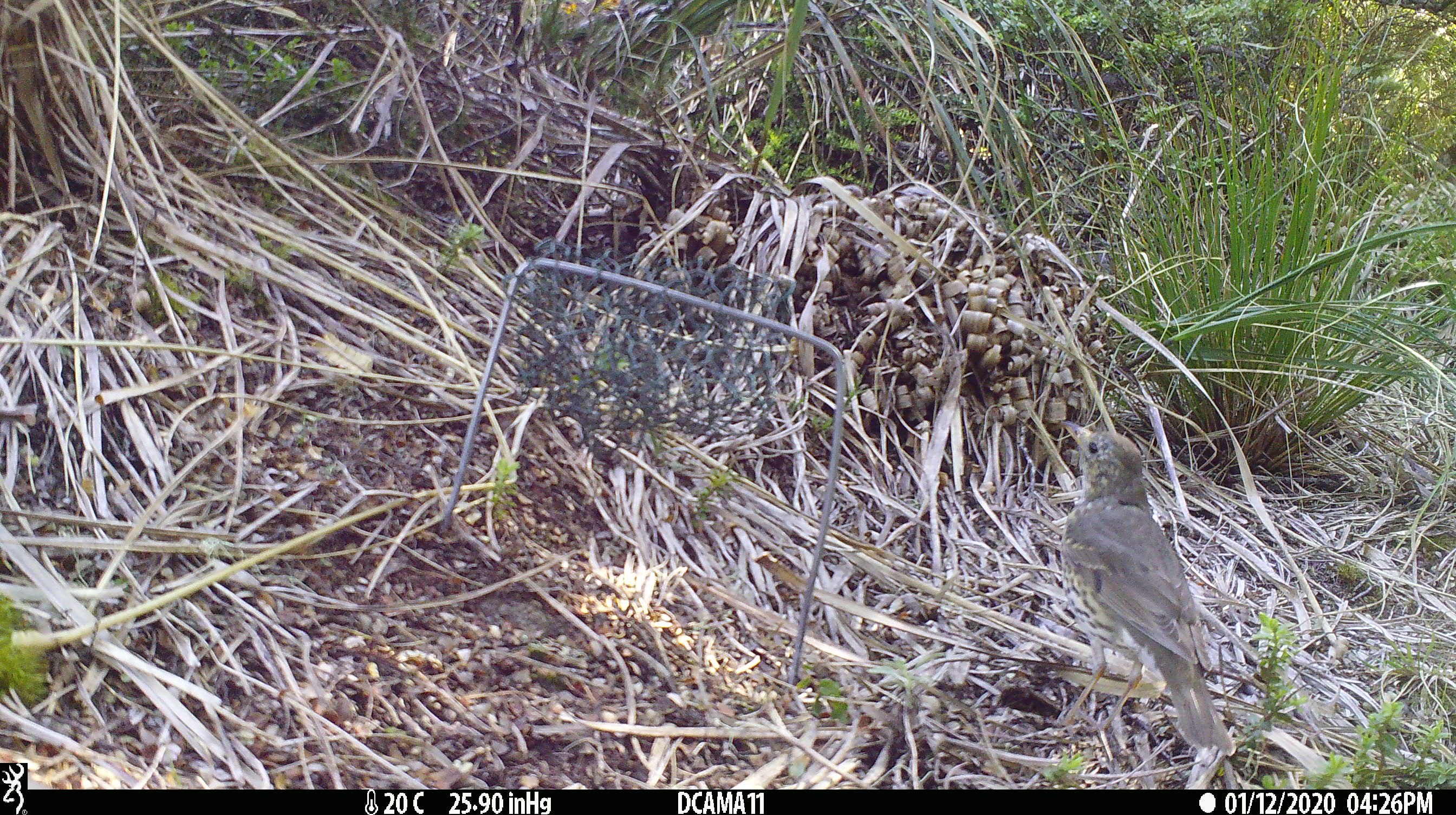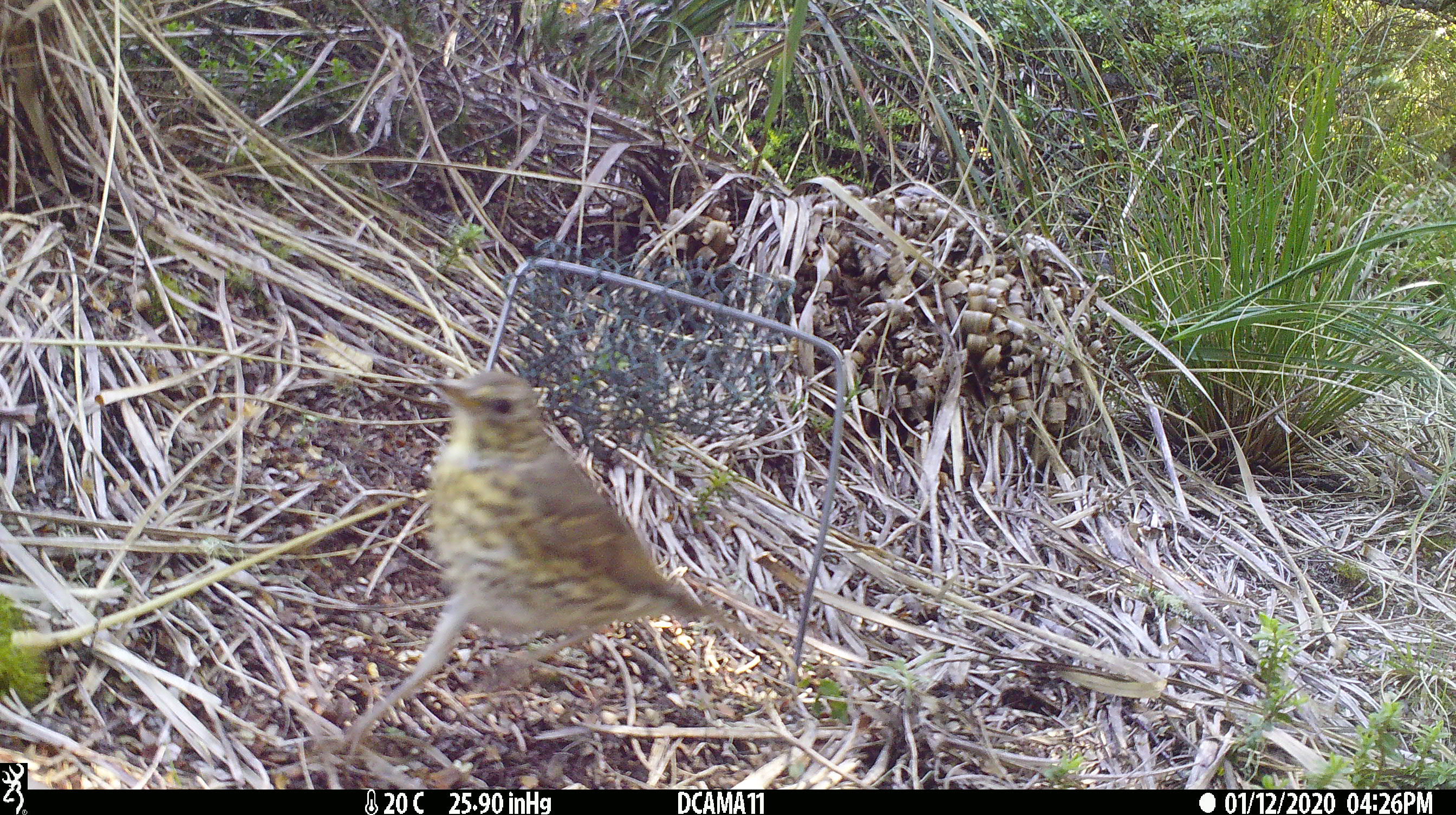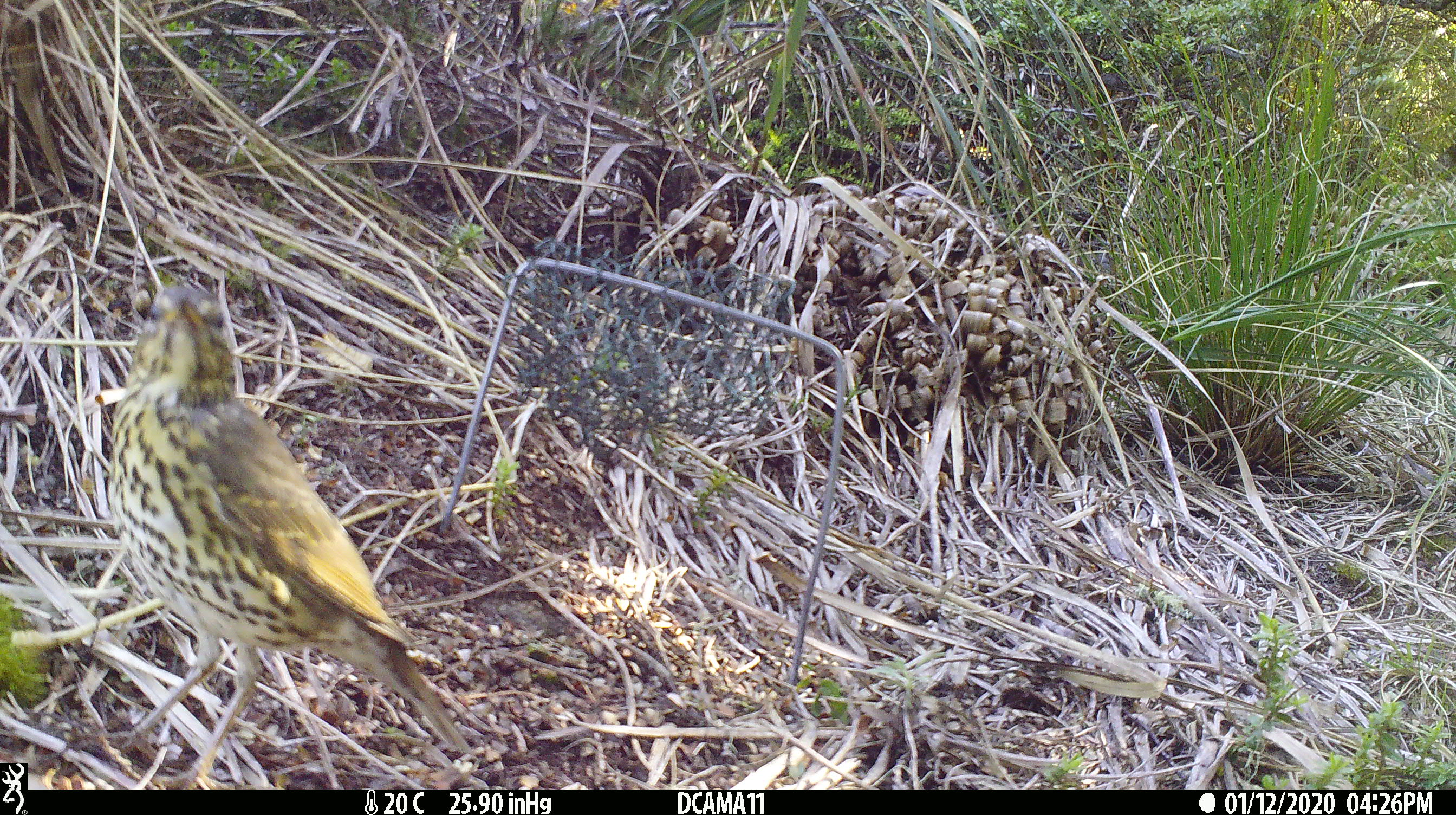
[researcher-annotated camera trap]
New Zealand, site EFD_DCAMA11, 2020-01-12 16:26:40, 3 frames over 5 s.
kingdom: Animalia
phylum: Chordata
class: Aves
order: Passeriformes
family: Turdidae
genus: Turdus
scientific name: Turdus philomelos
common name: song thrush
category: thrush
Thrush (song thrush) (Turdus philomelos).